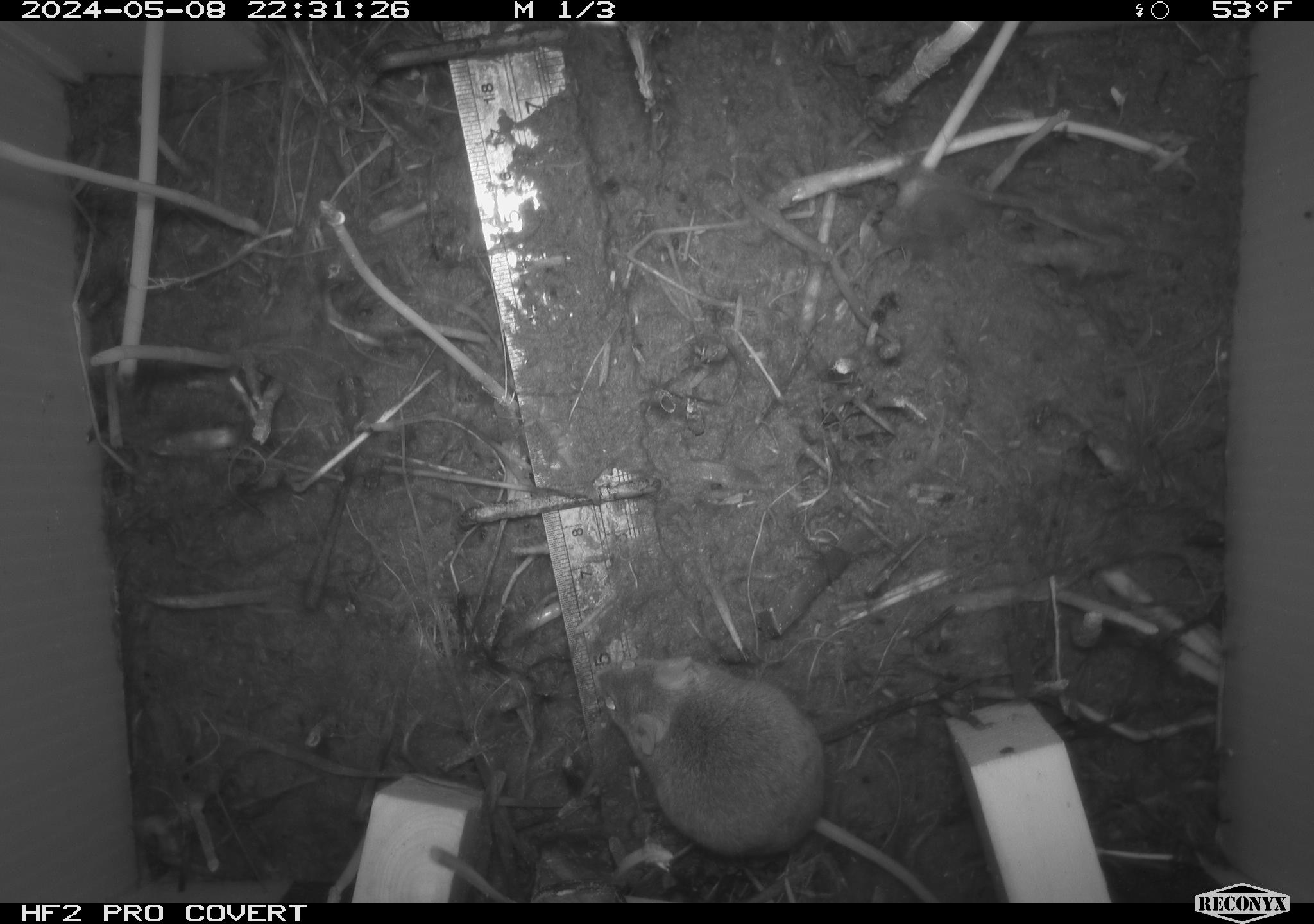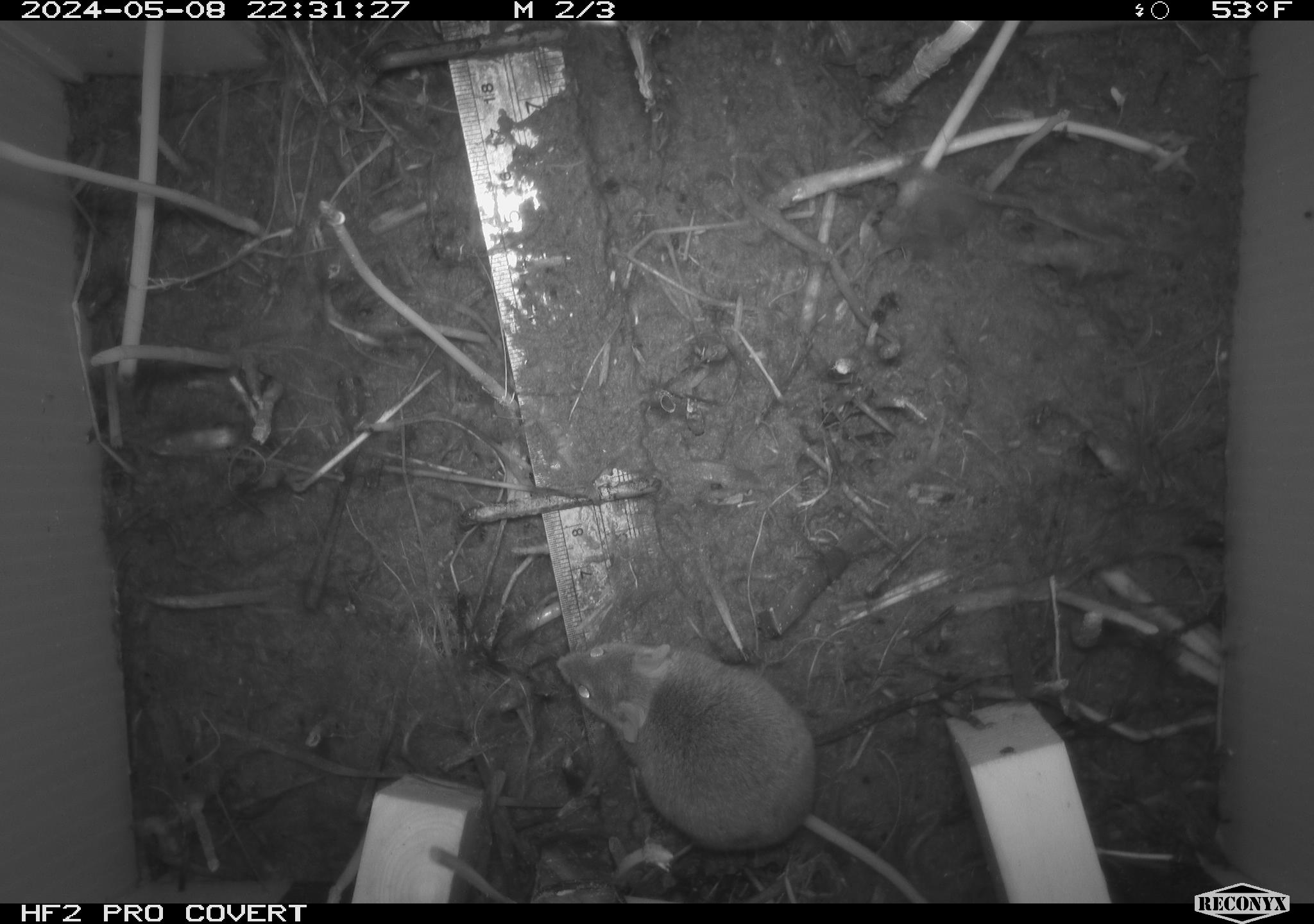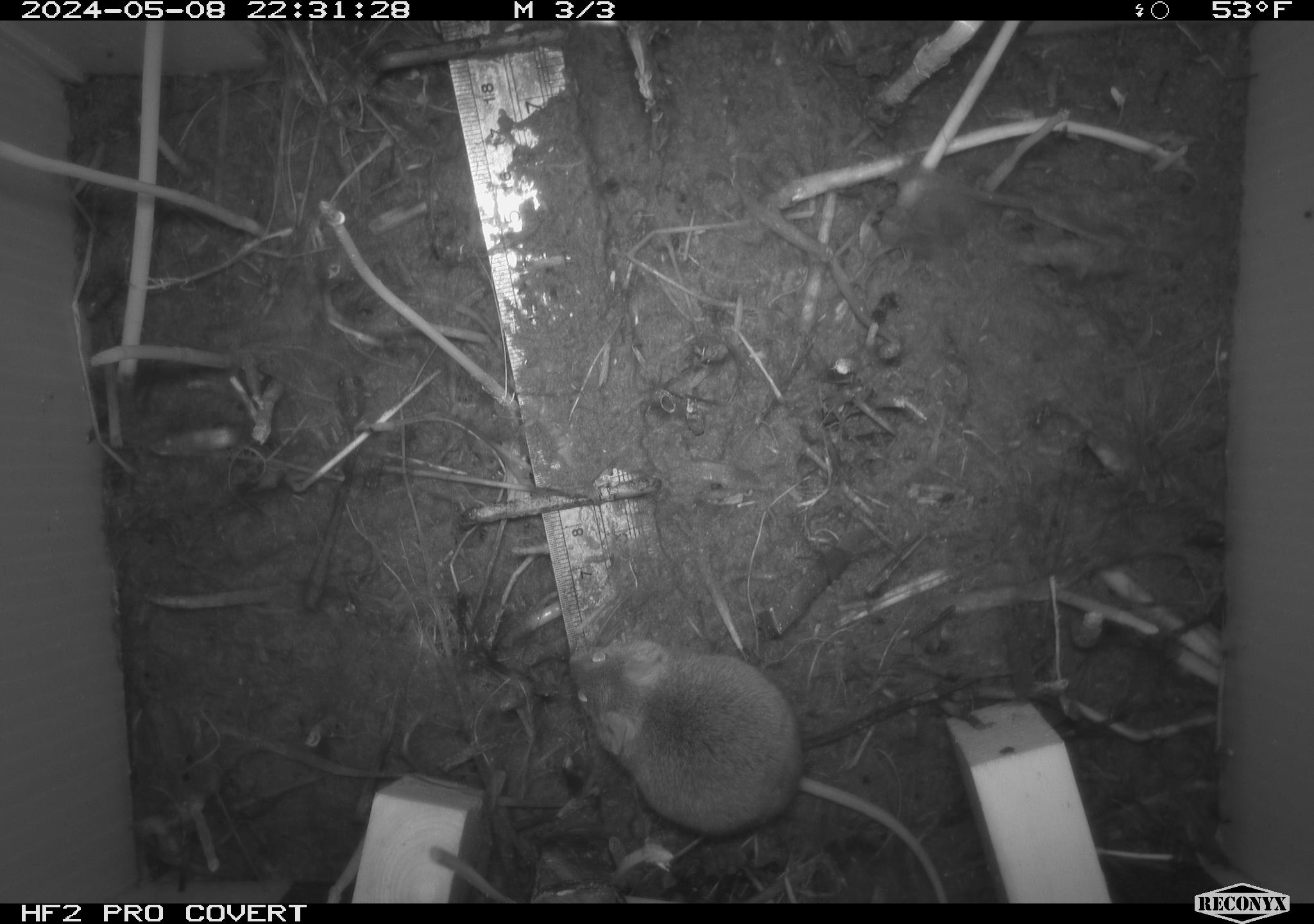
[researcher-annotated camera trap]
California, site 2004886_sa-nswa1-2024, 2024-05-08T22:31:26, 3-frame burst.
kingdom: Animalia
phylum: Chordata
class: Mammalia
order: Rodentia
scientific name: Rodentia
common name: mouse species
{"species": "mouse species (Rodentia)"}